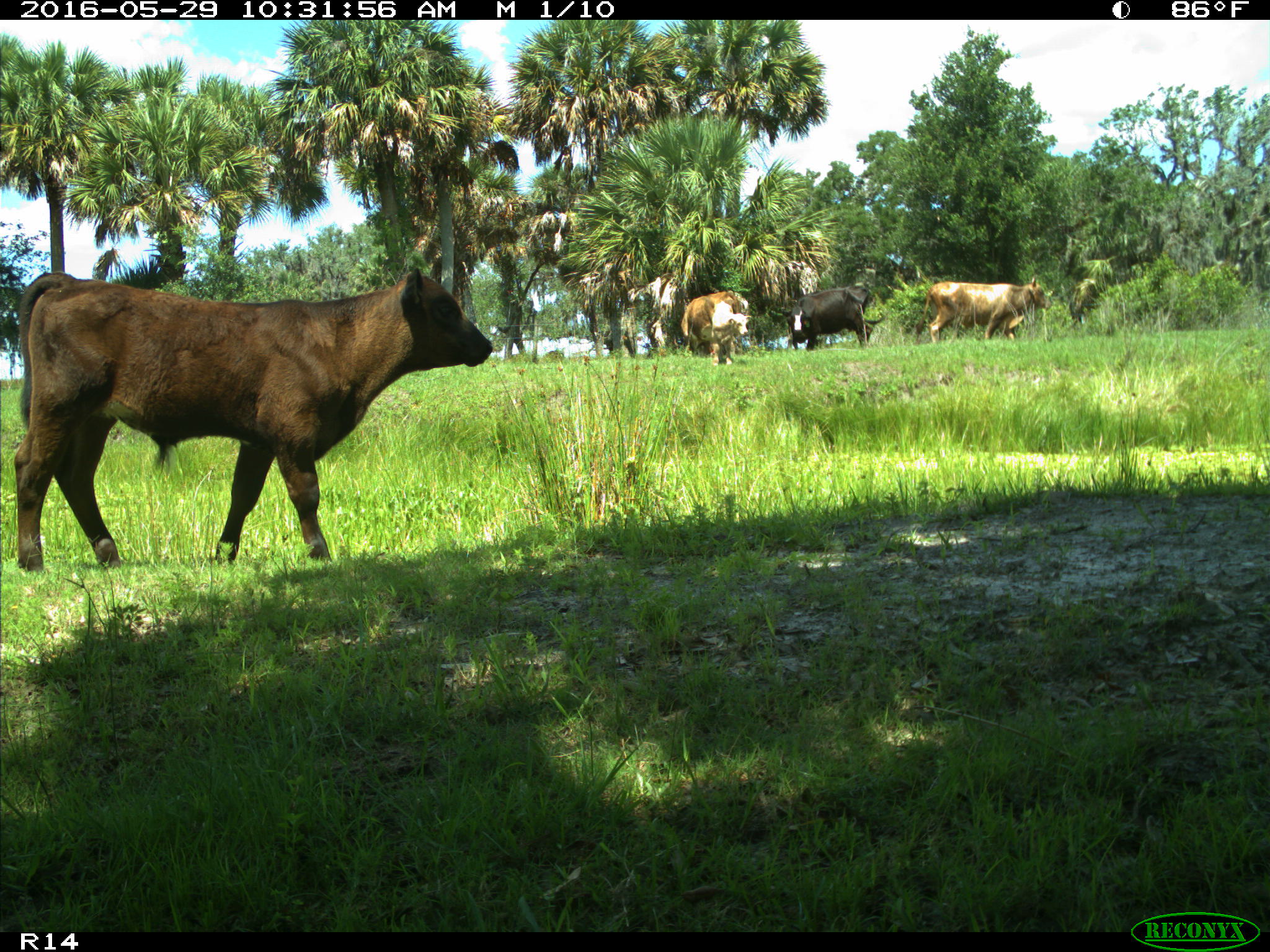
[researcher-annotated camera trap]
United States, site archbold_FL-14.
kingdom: Animalia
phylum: Chordata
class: Mammalia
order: Artiodactyla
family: Bovidae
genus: Bos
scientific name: Bos taurus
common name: domestic cow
Bos taurus (domestic cow).